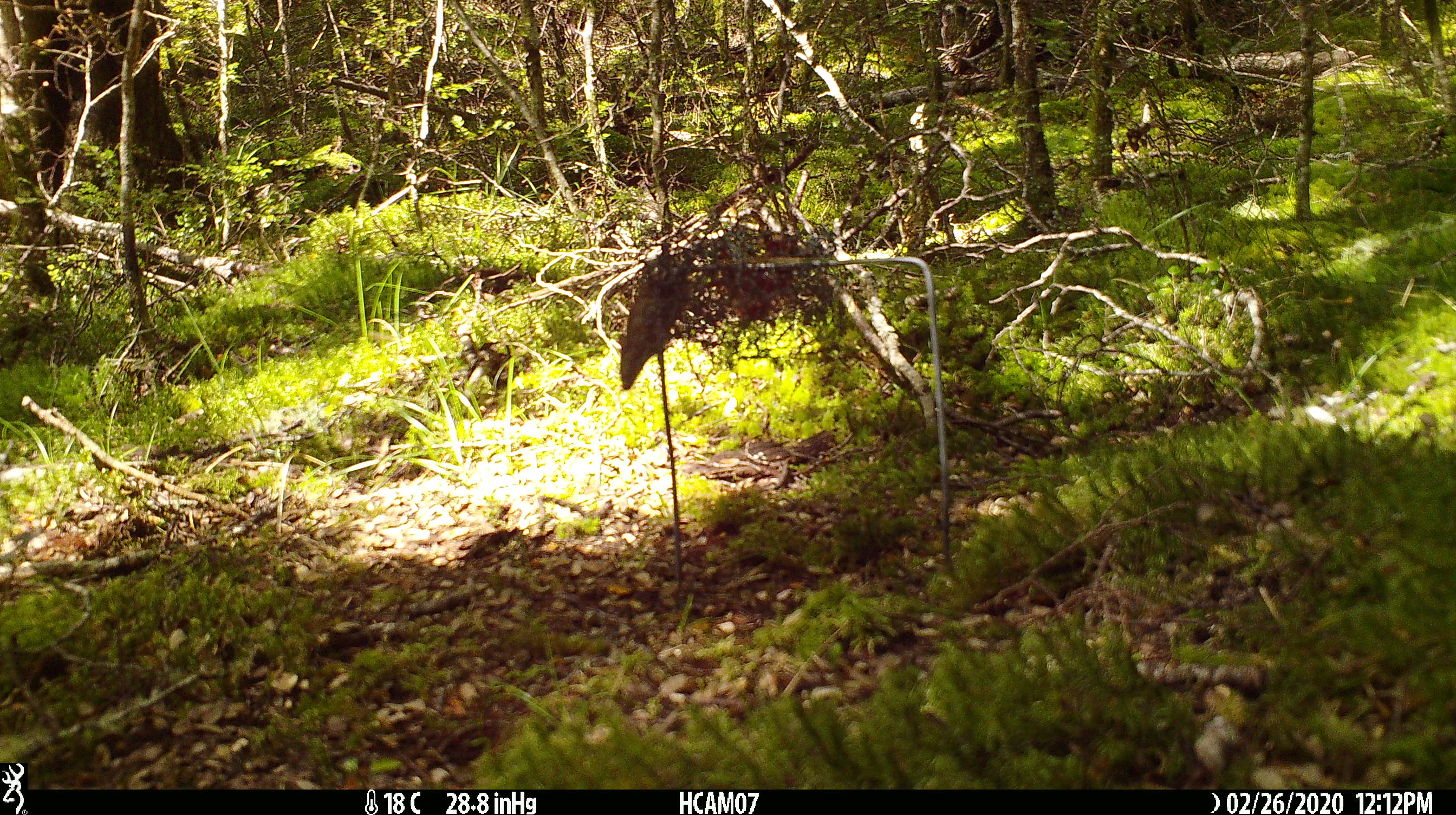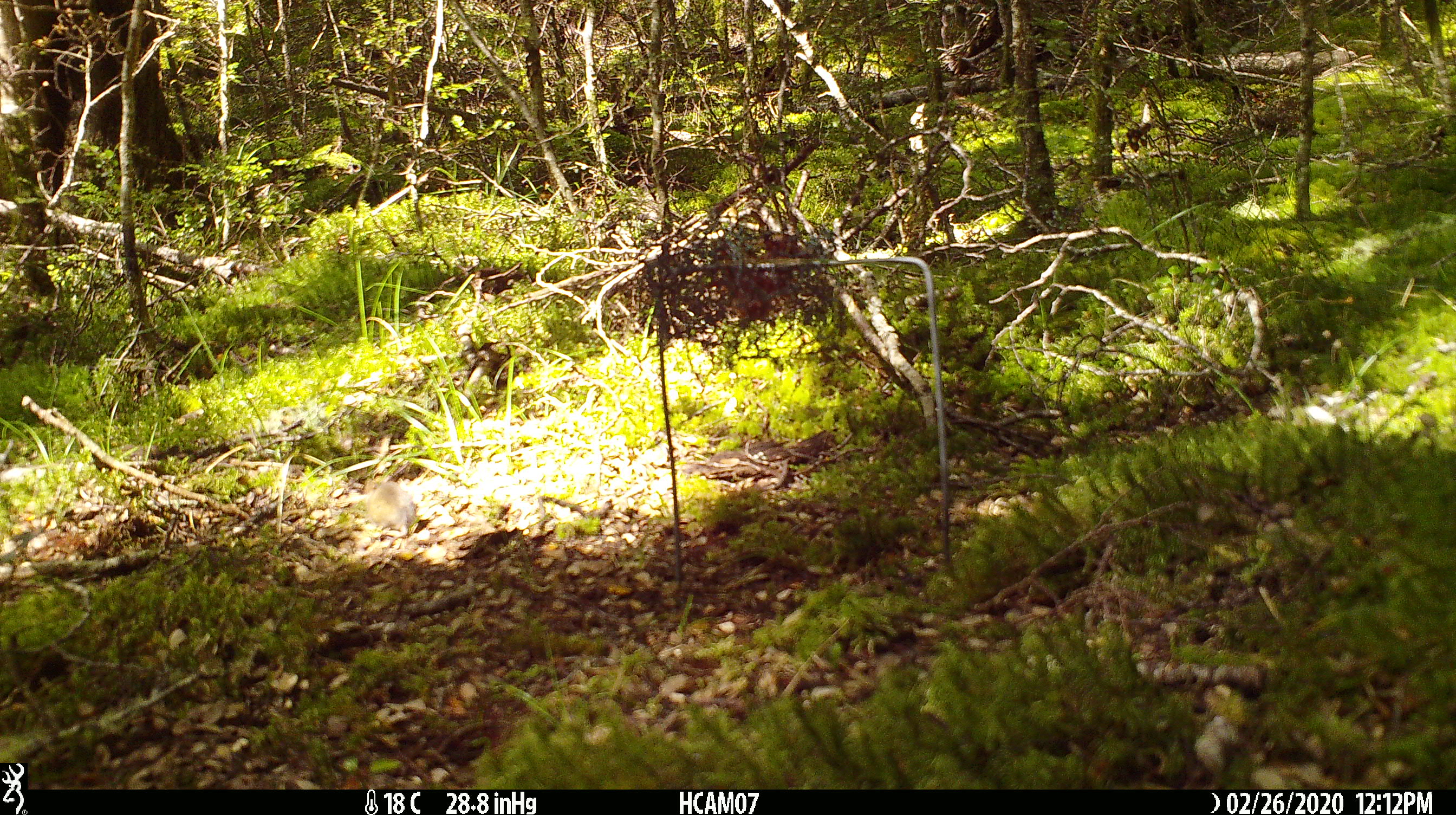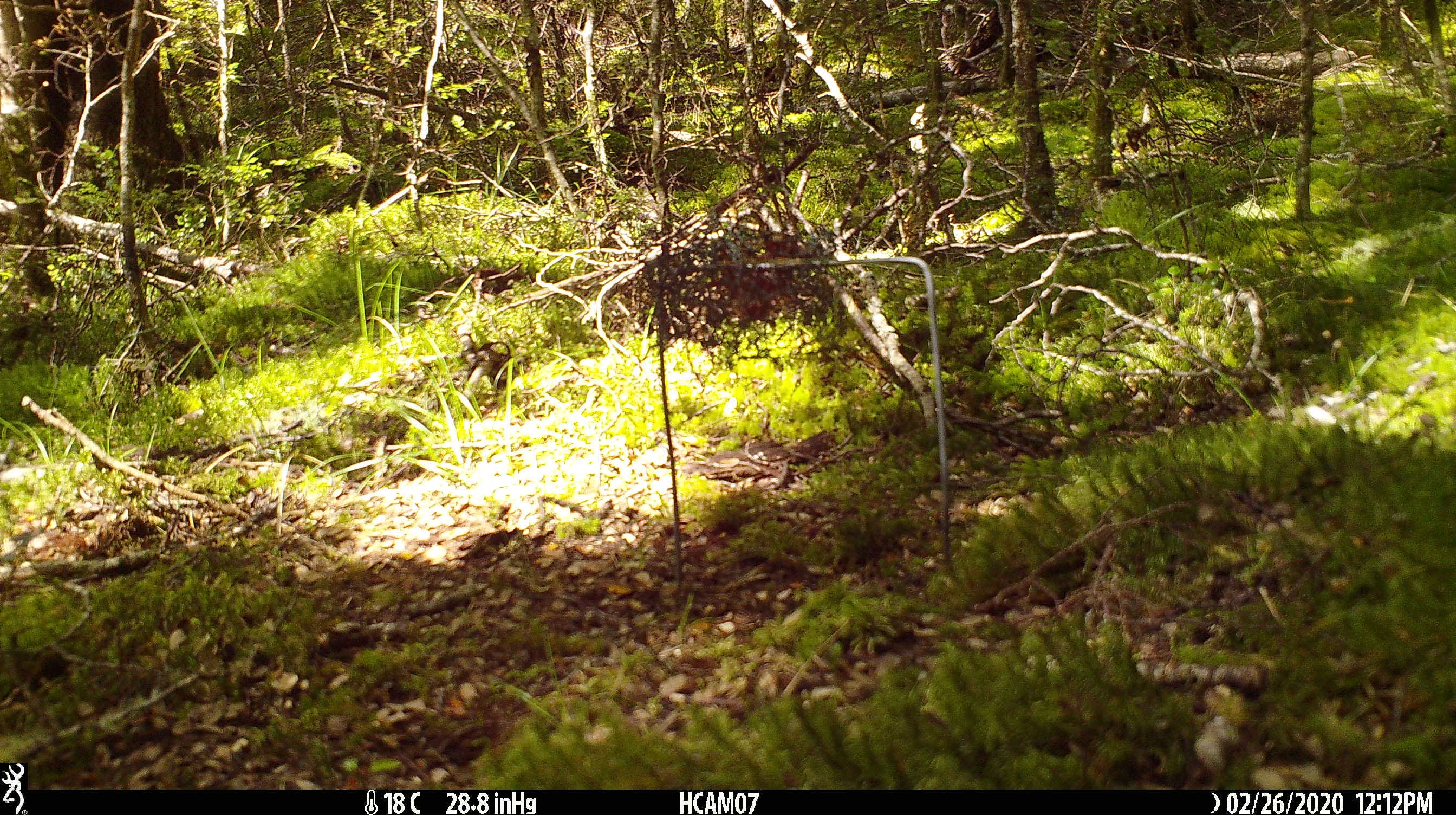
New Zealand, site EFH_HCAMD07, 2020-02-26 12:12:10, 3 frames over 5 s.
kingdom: Animalia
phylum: Chordata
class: Mammalia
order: Rodentia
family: Muridae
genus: Mus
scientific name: Mus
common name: mouse